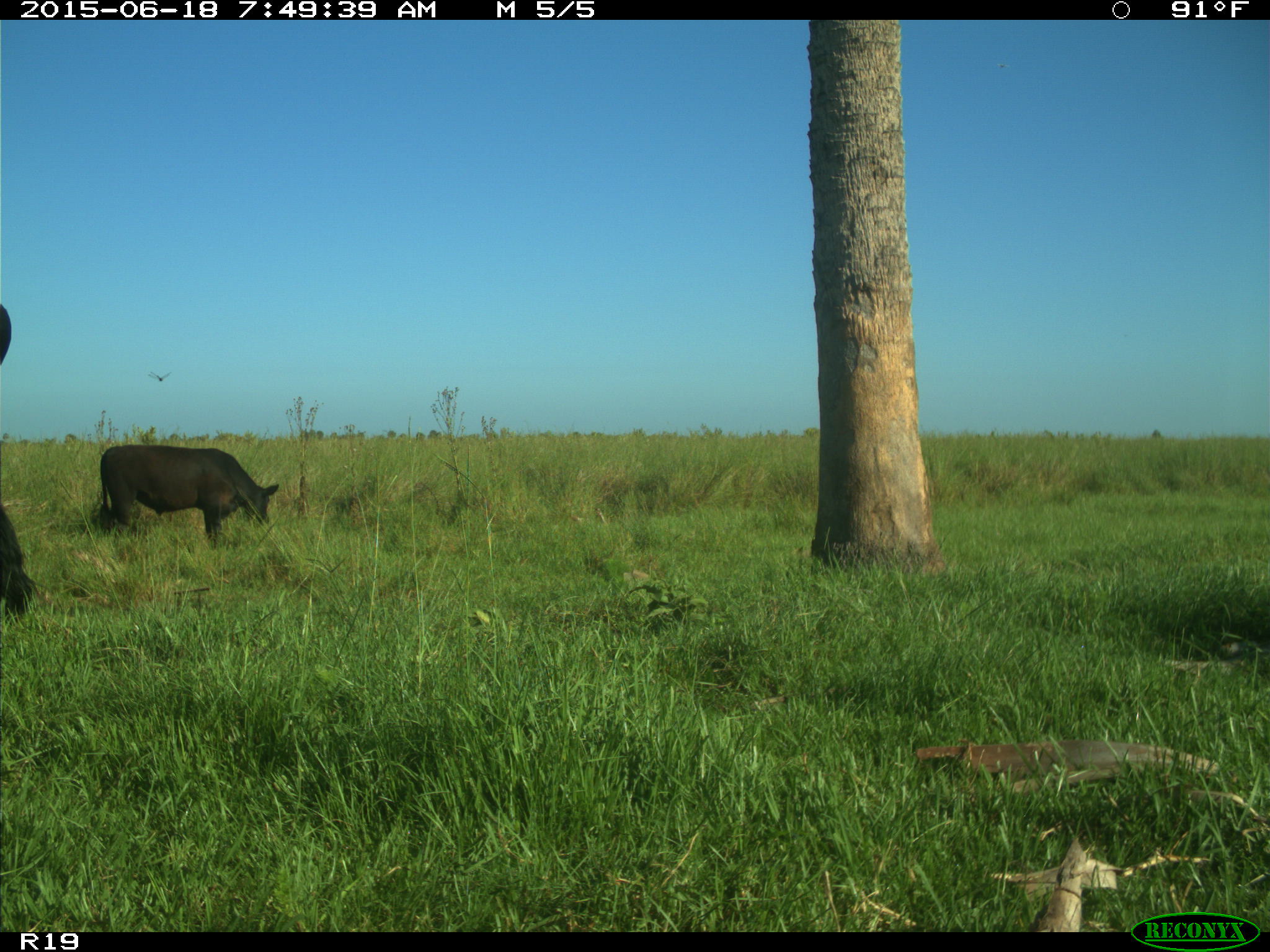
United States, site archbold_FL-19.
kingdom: Animalia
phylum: Chordata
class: Mammalia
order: Artiodactyla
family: Bovidae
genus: Bos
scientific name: Bos taurus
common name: domestic cow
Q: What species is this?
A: Bos taurus (domestic cow).